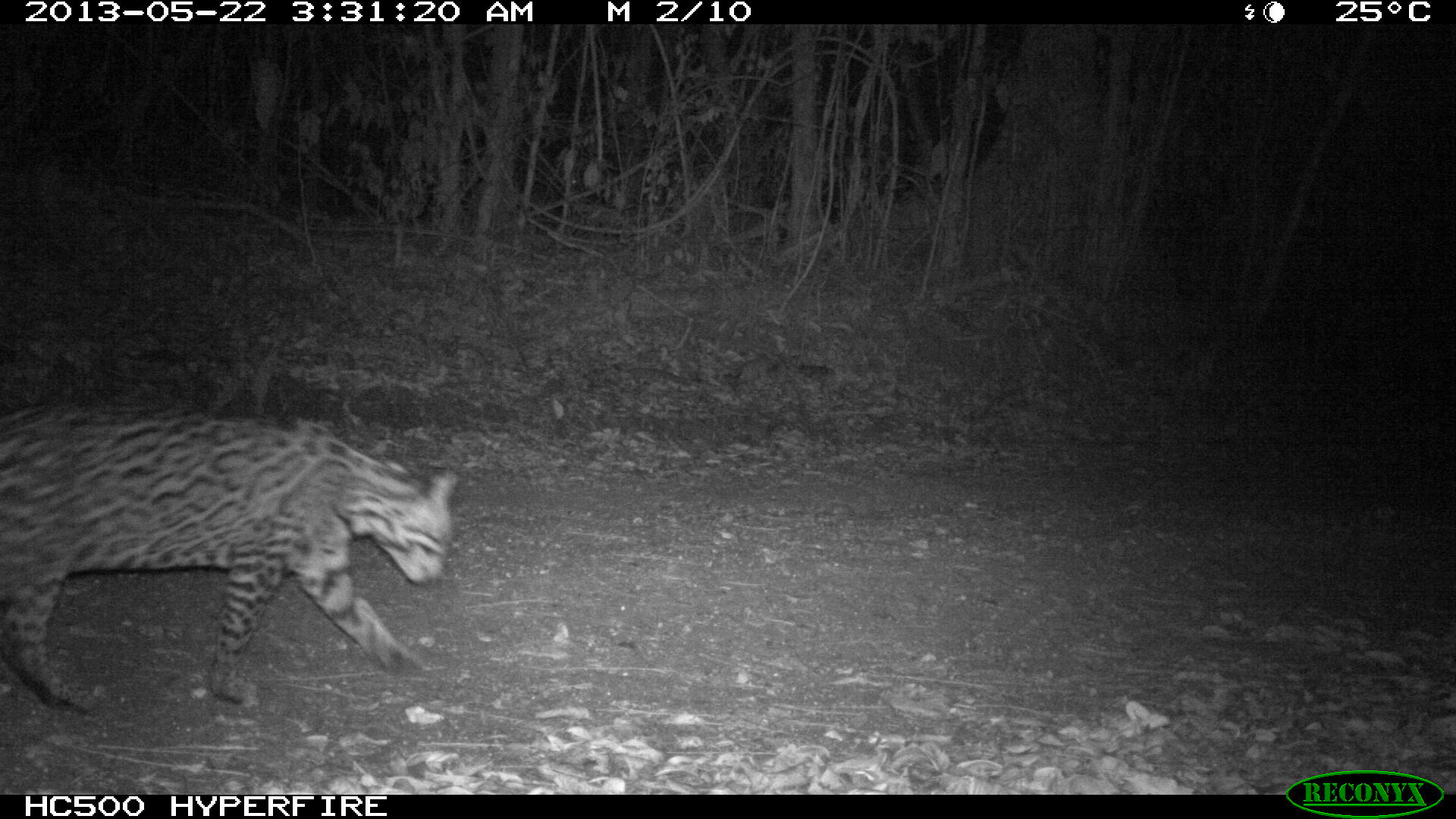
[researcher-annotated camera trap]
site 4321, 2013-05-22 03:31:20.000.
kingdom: Animalia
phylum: Chordata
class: Mammalia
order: Carnivora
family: Felidae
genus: Leopardus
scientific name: Leopardus pardalis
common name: ocelot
Leopardus pardalis (ocelot), count 1, sex male.